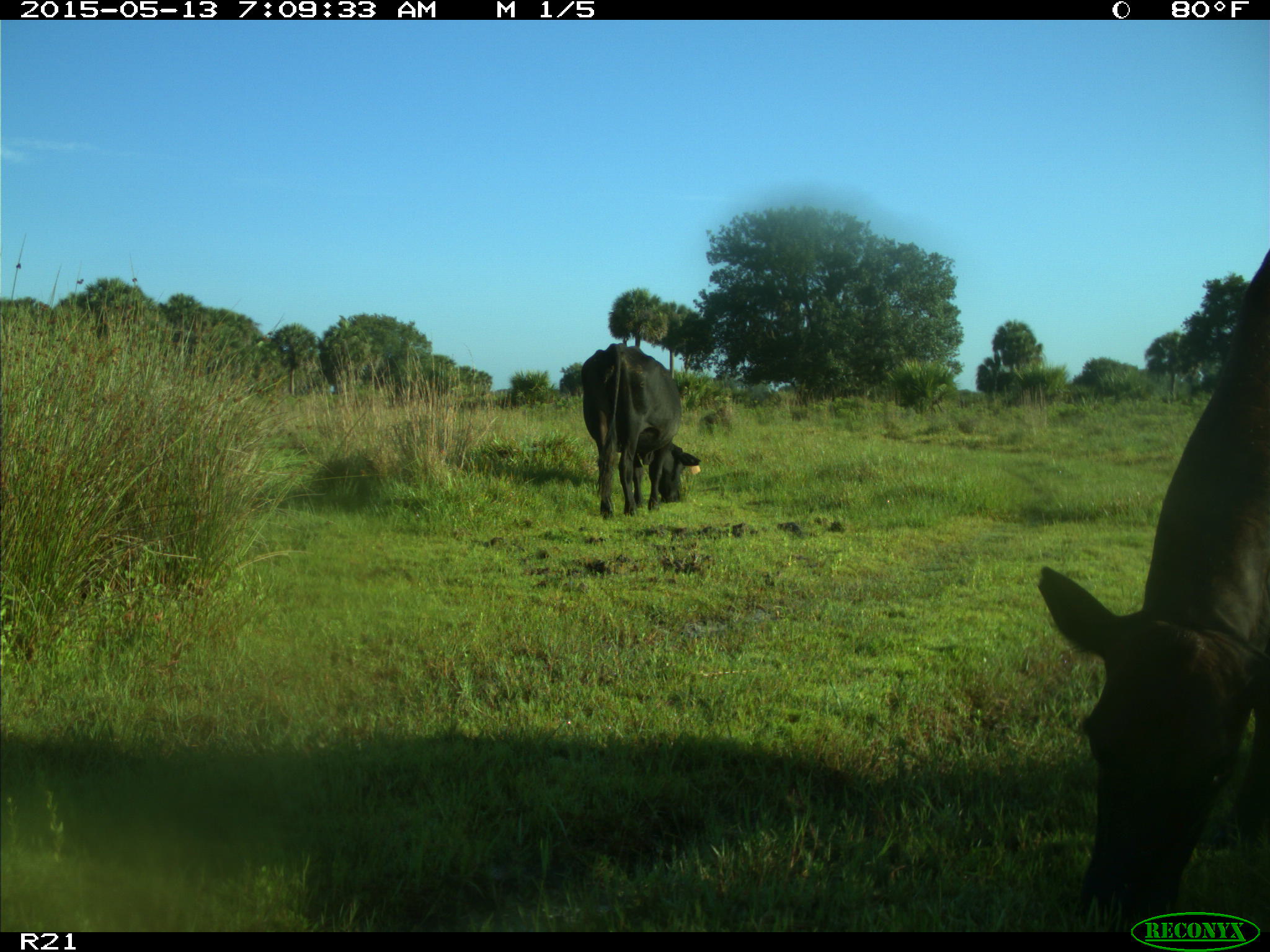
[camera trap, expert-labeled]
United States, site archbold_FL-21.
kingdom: Animalia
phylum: Chordata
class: Mammalia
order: Artiodactyla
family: Bovidae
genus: Bos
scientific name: Bos taurus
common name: domestic cow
Bos taurus (domestic cow).